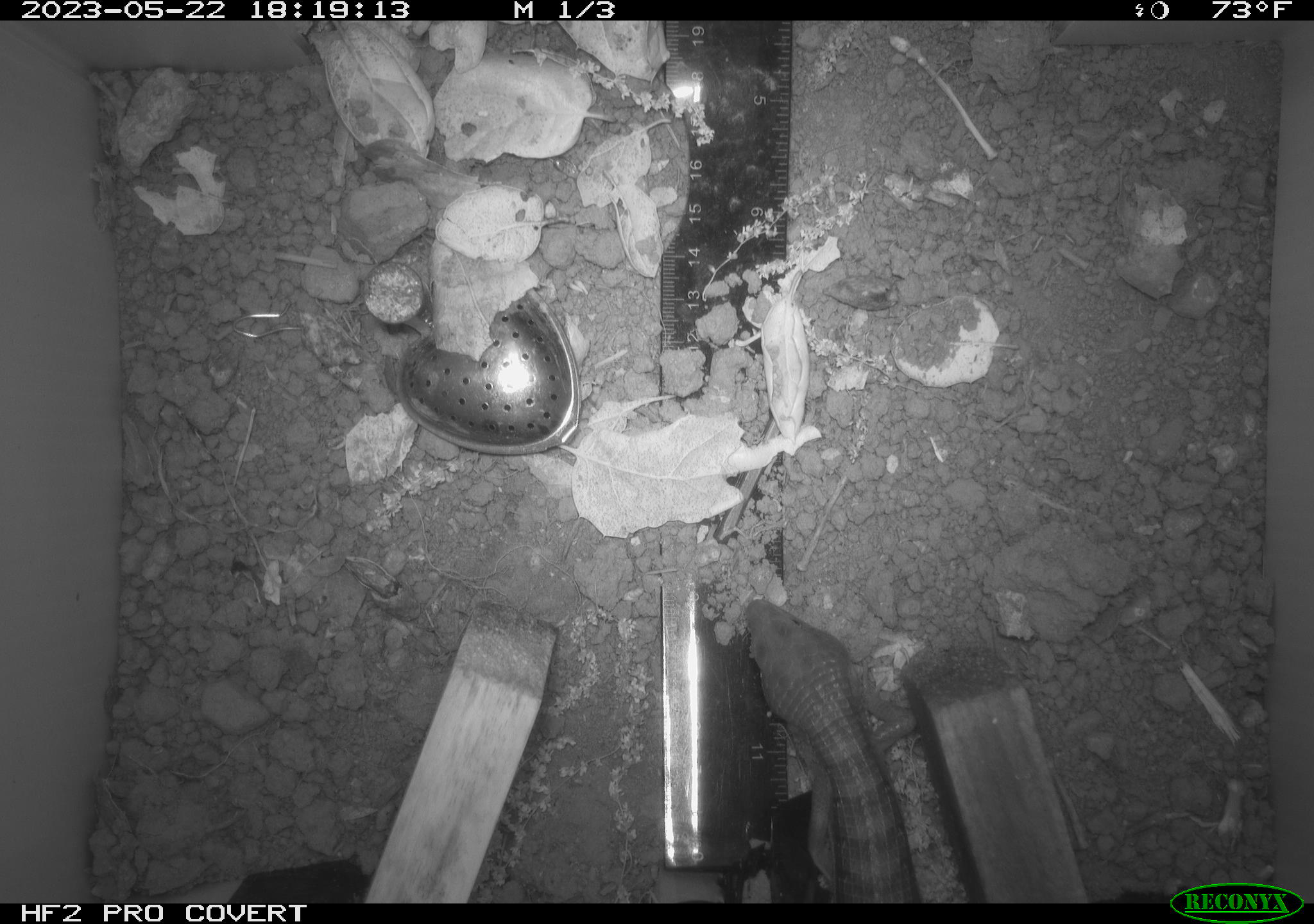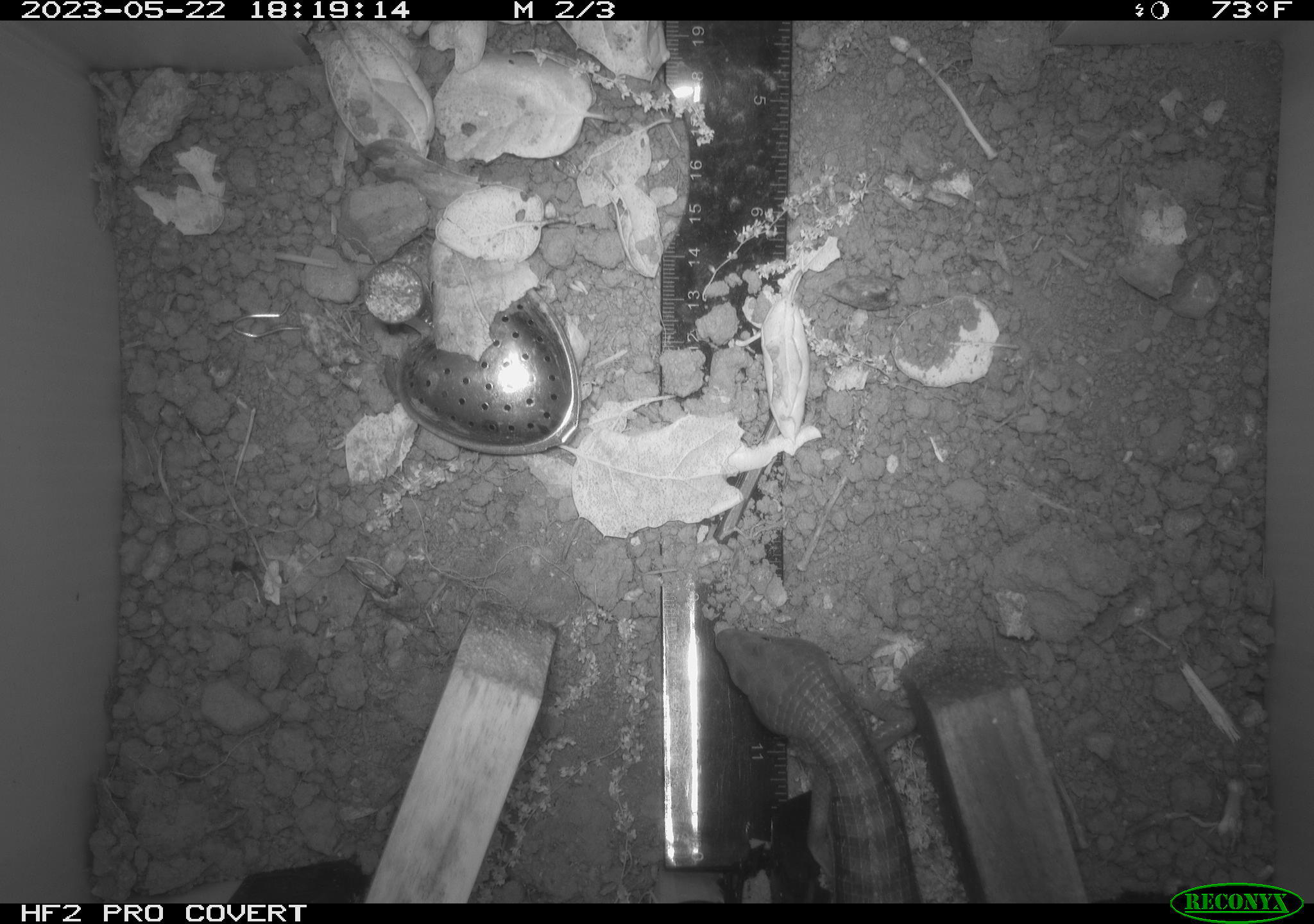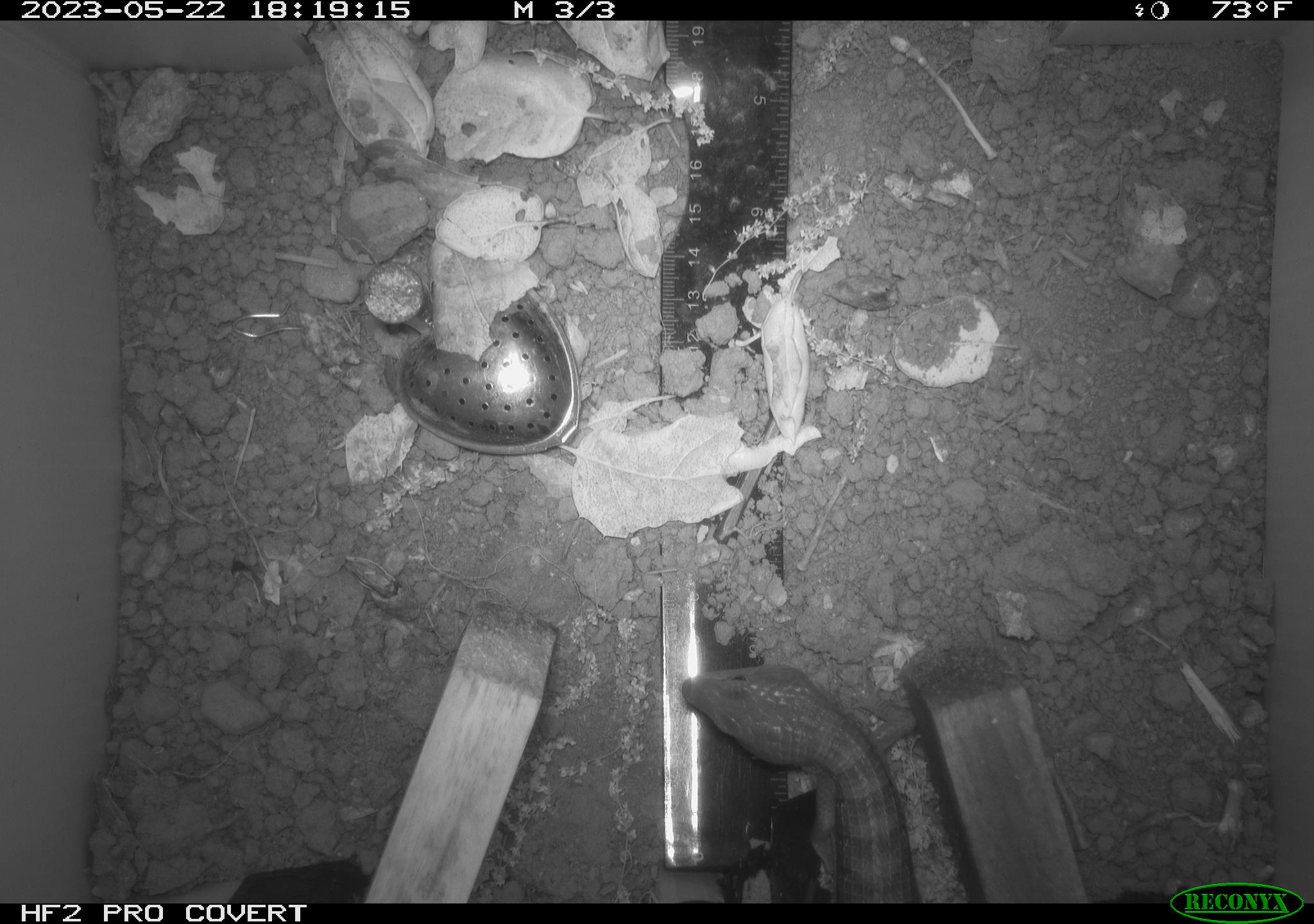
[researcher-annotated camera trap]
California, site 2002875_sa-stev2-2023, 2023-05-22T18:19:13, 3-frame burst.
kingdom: Animalia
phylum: Chordata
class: Reptilia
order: Squamata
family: Anguidae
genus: Elgaria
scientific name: Elgaria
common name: alligator lizards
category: elgaria species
Elgaria species (alligator lizards) (Elgaria).